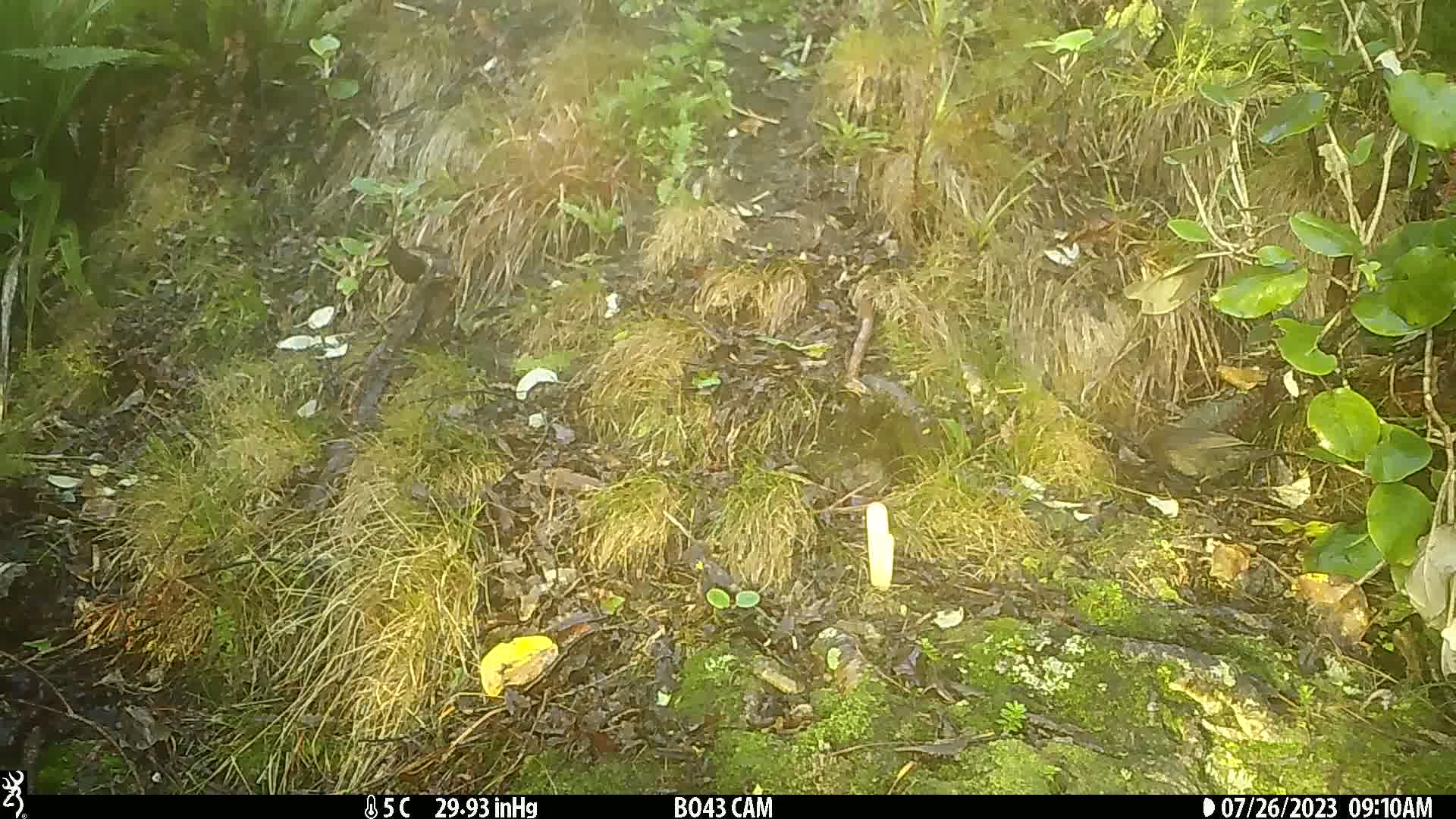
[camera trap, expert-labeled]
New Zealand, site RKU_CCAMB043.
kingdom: Animalia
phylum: Chordata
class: Aves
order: Passeriformes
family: Turdidae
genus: Turdus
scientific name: Turdus merula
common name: eurasian blackbird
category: blackbird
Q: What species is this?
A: Blackbird (eurasian blackbird) (Turdus merula).